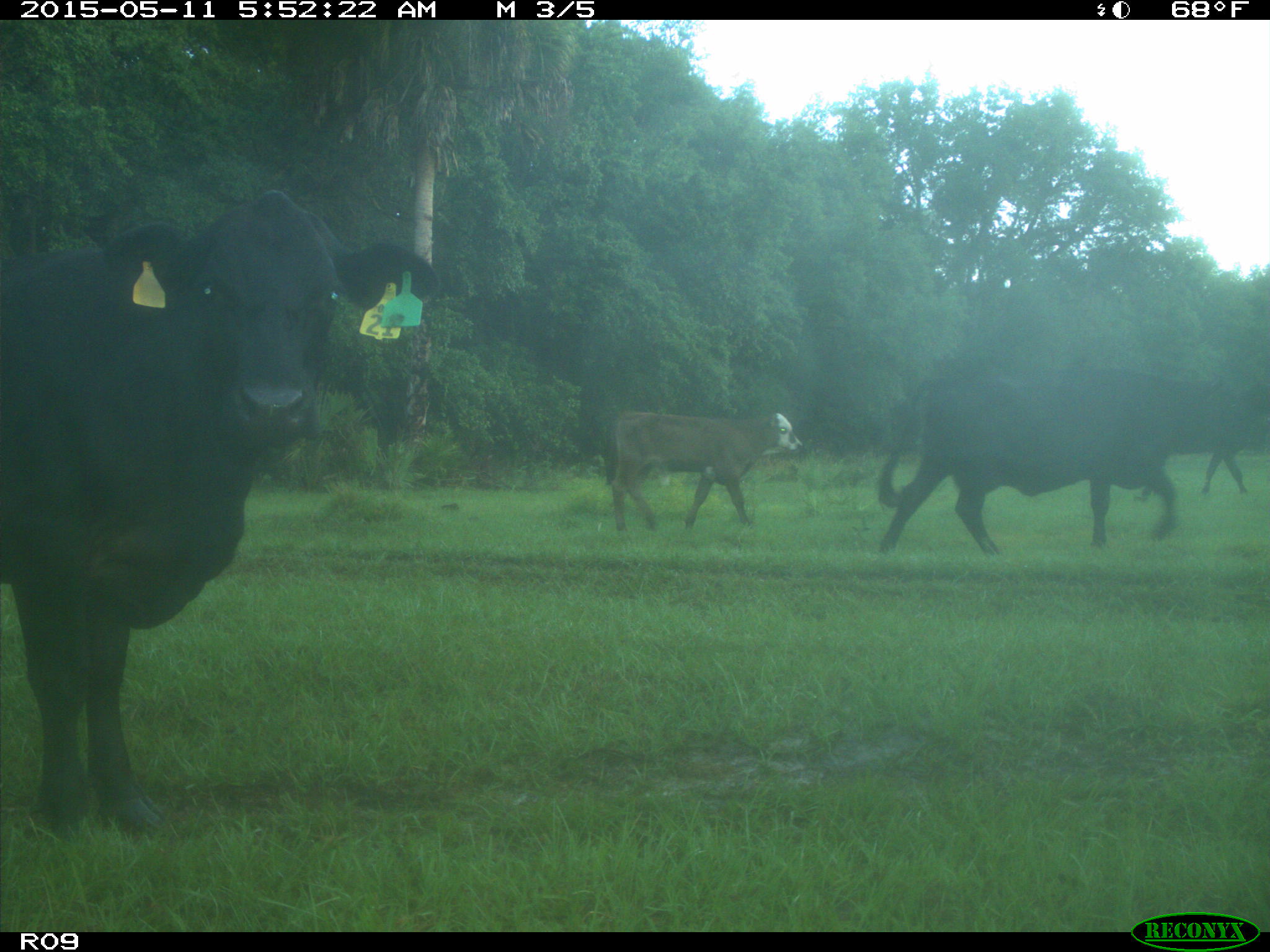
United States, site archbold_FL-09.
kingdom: Animalia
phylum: Chordata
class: Mammalia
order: Artiodactyla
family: Bovidae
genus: Bos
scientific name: Bos taurus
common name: domestic cow